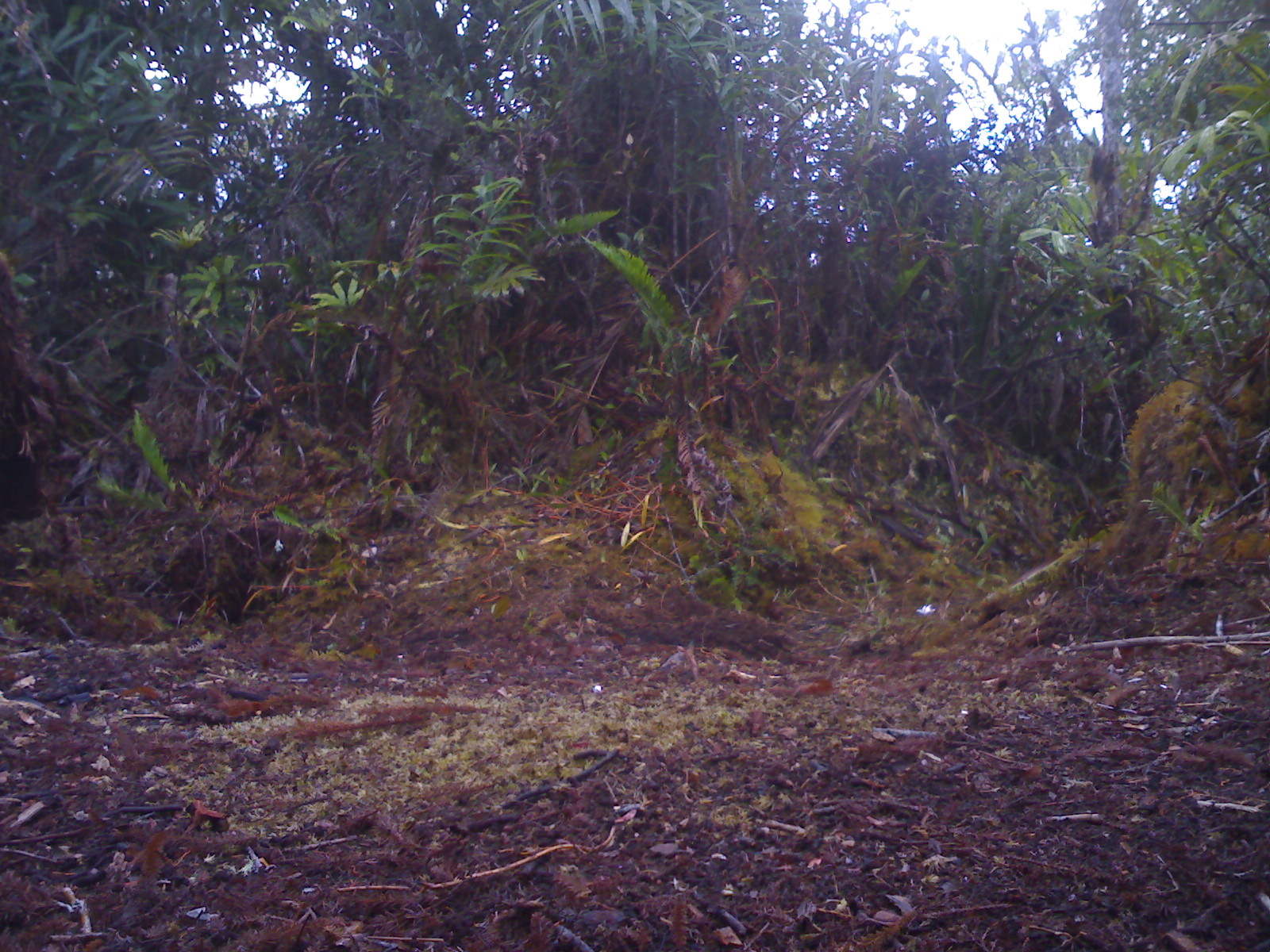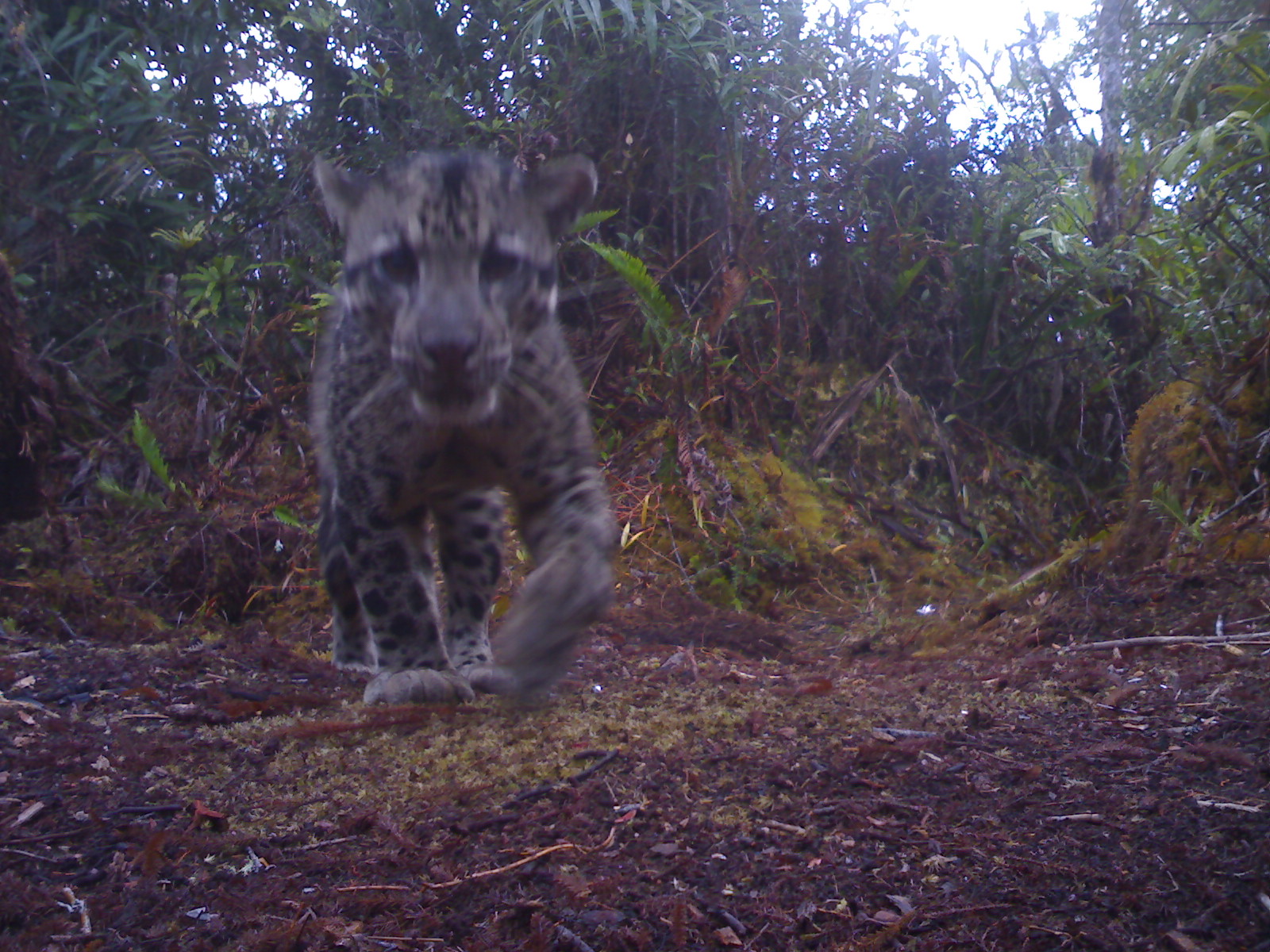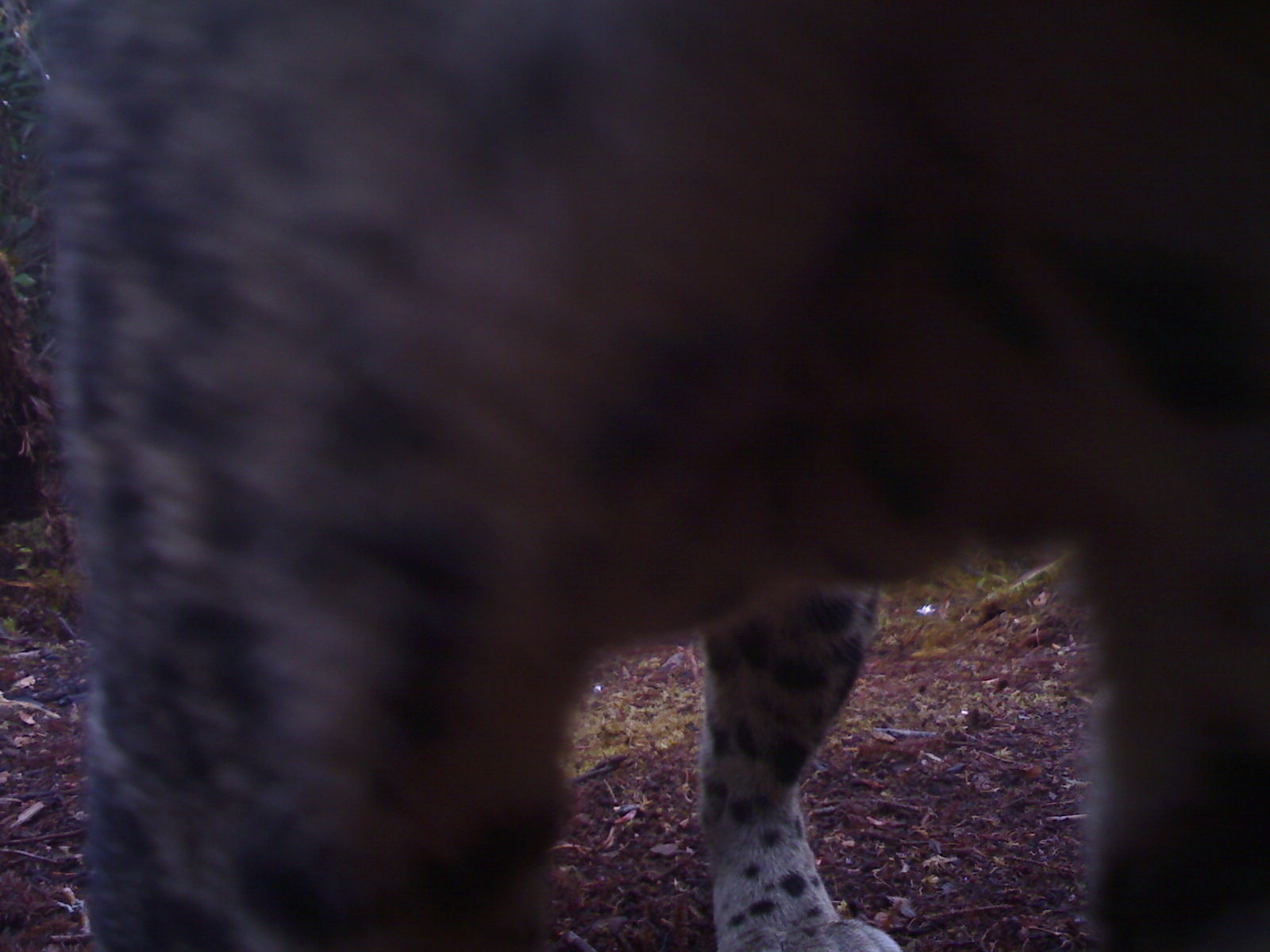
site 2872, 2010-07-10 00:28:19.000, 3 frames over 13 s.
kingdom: Animalia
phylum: Chordata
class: Mammalia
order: Carnivora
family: Felidae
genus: Neofelis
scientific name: Neofelis diardi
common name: sunda clouded leopard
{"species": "Neofelis diardi (sunda clouded leopard)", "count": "1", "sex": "male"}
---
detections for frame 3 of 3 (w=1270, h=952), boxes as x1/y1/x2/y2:
neofelis diardi: 19/1/1268/950